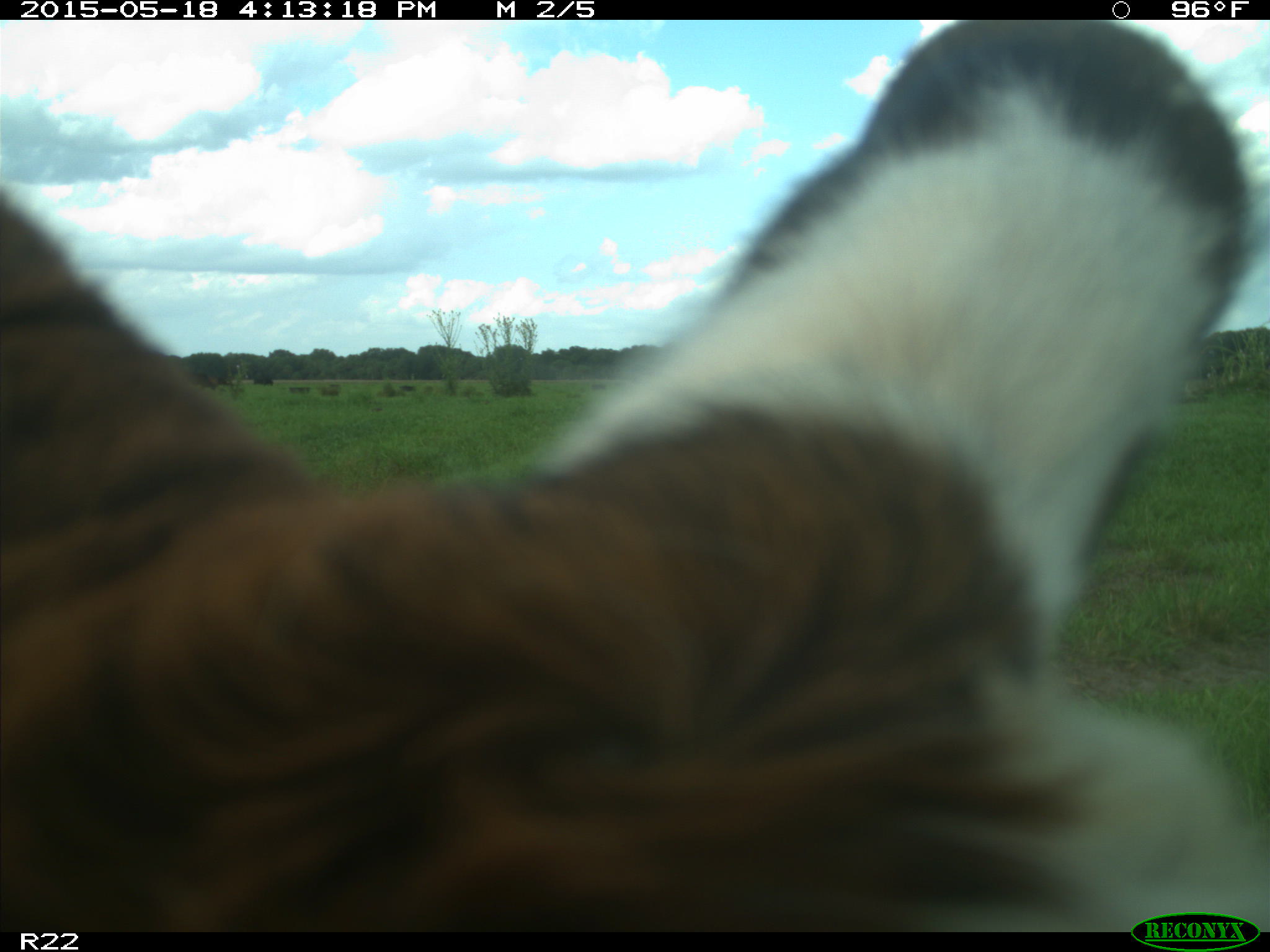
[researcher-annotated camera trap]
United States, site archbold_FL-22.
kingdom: Animalia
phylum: Chordata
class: Mammalia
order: Artiodactyla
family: Bovidae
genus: Bos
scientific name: Bos taurus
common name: domestic cow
Bos taurus (domestic cow).